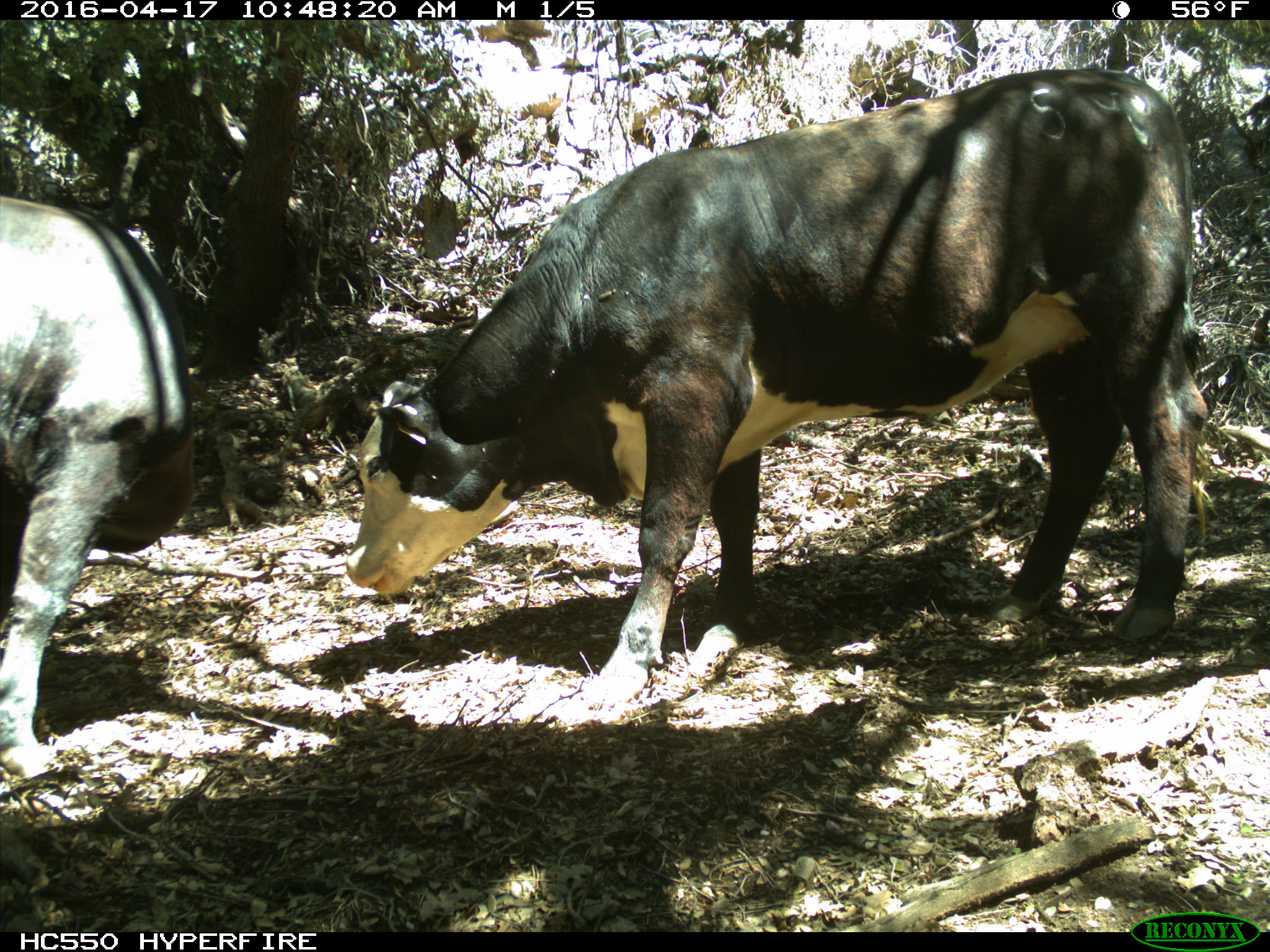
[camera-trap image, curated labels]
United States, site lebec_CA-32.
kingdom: Animalia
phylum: Chordata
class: Mammalia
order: Artiodactyla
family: Bovidae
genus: Bos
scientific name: Bos taurus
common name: domestic cow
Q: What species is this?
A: Bos taurus (domestic cow).